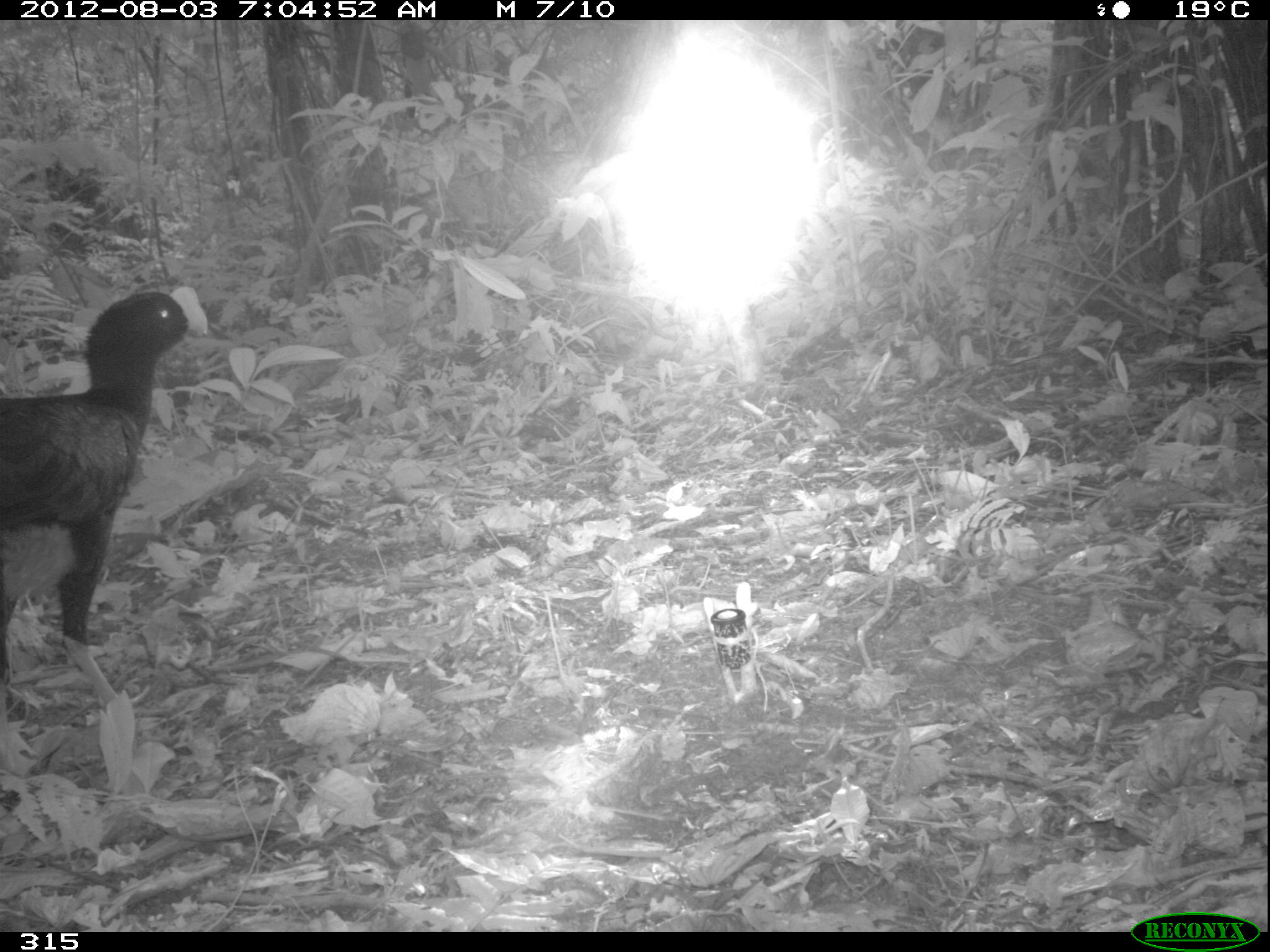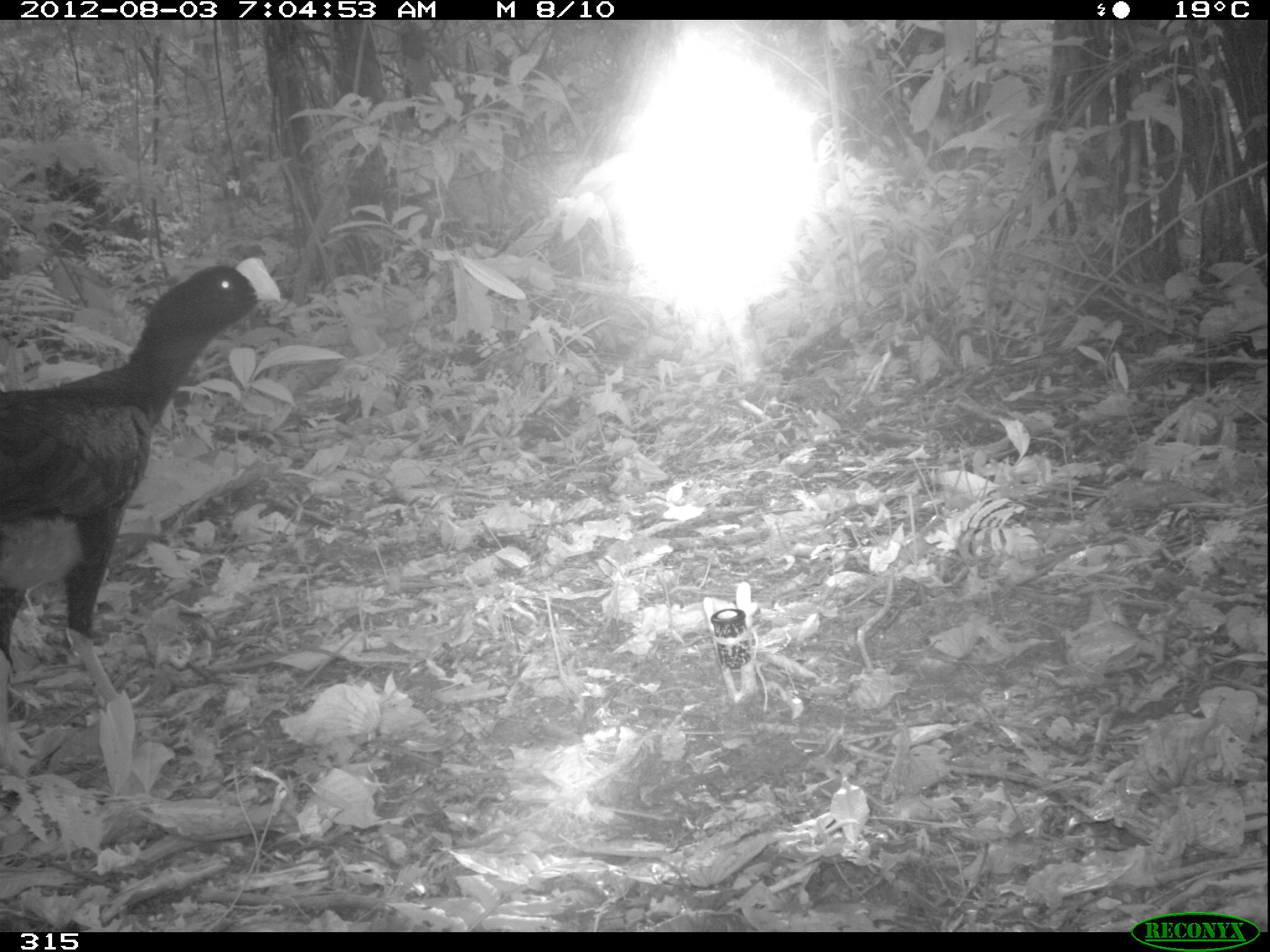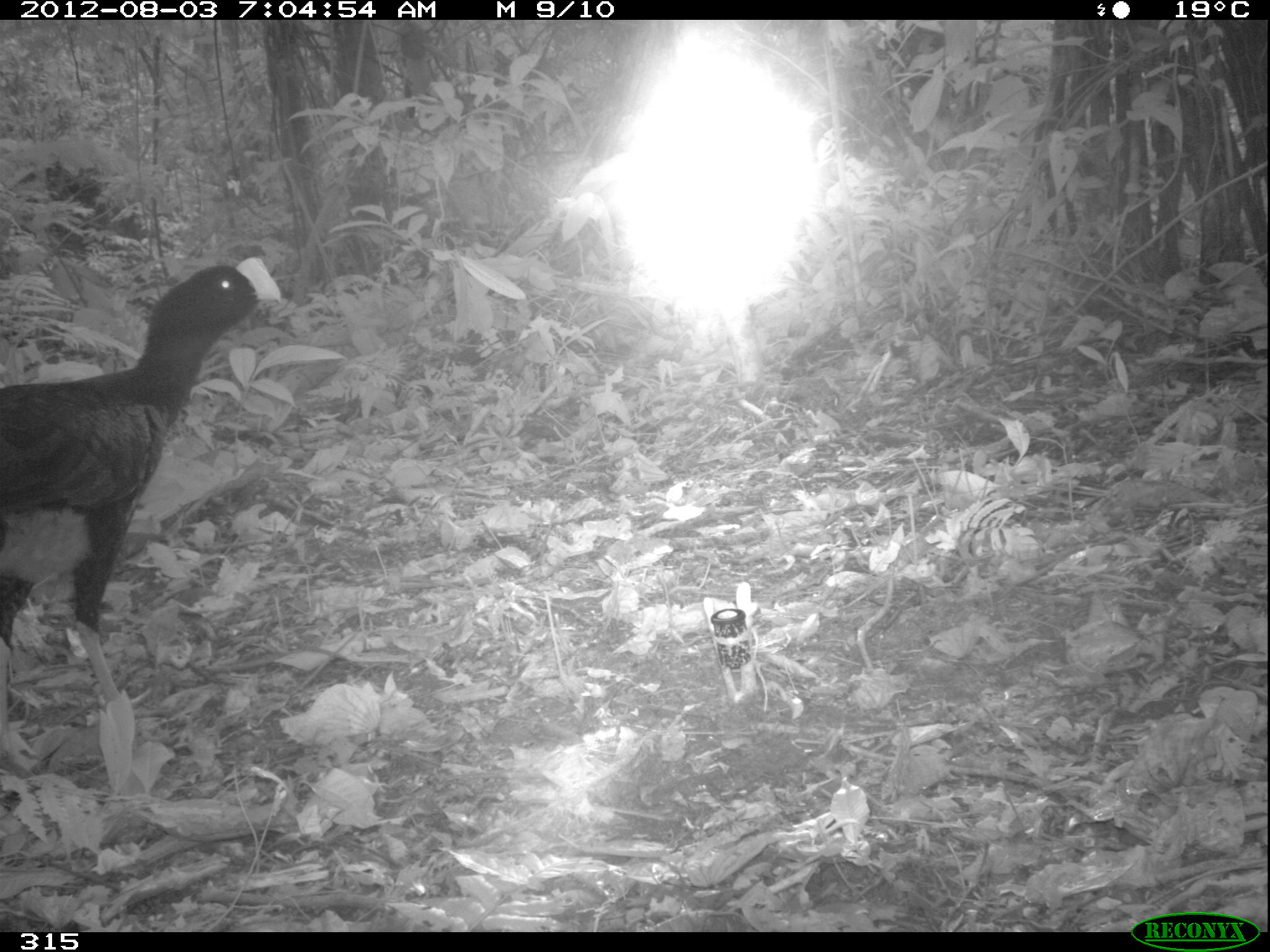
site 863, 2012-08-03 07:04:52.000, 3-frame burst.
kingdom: Animalia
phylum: Chordata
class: Aves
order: Galliformes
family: Cracidae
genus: Mitu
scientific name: Mitu tuberosum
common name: razor-billed curassow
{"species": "Mitu tuberosum (razor-billed curassow)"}